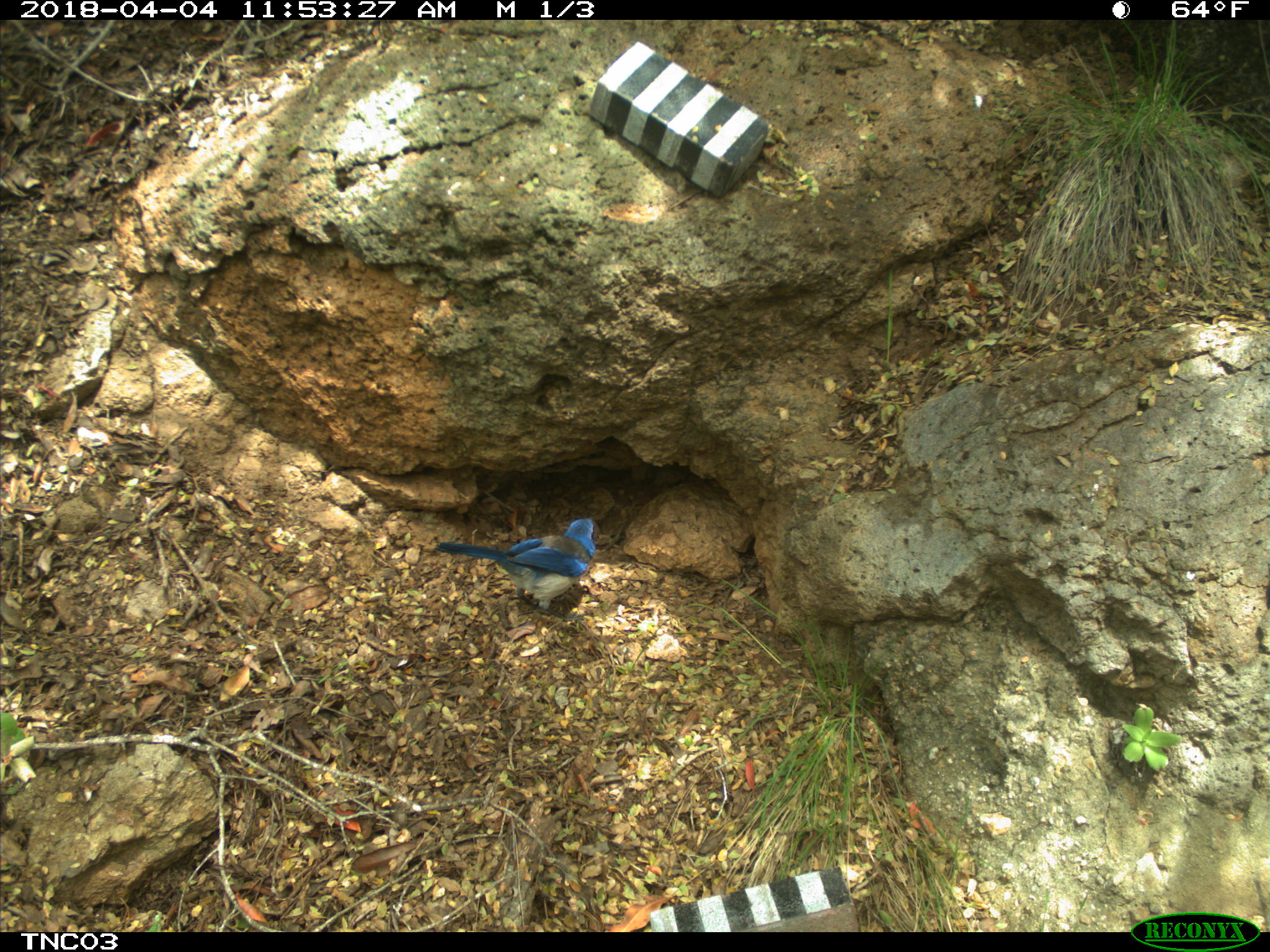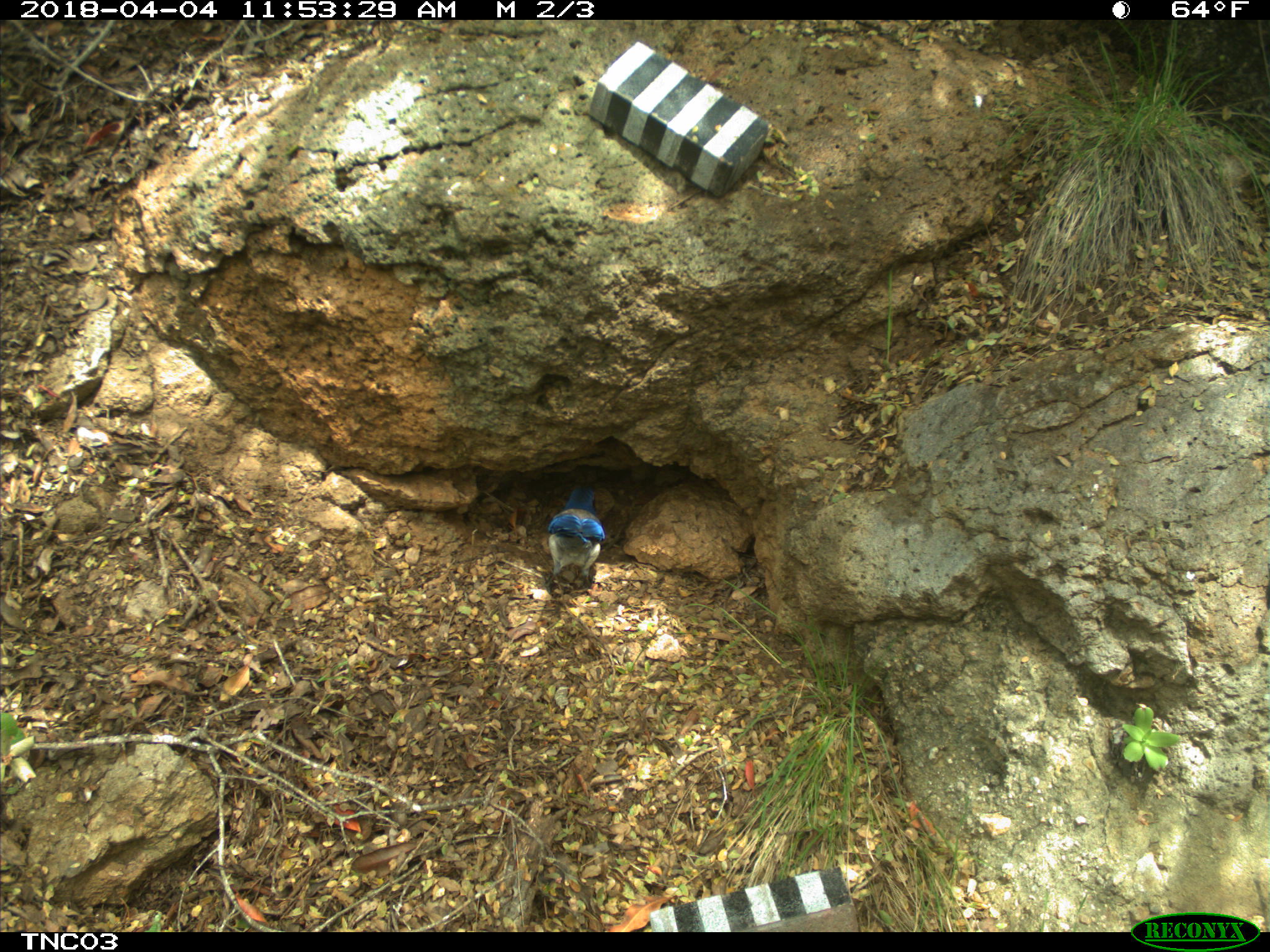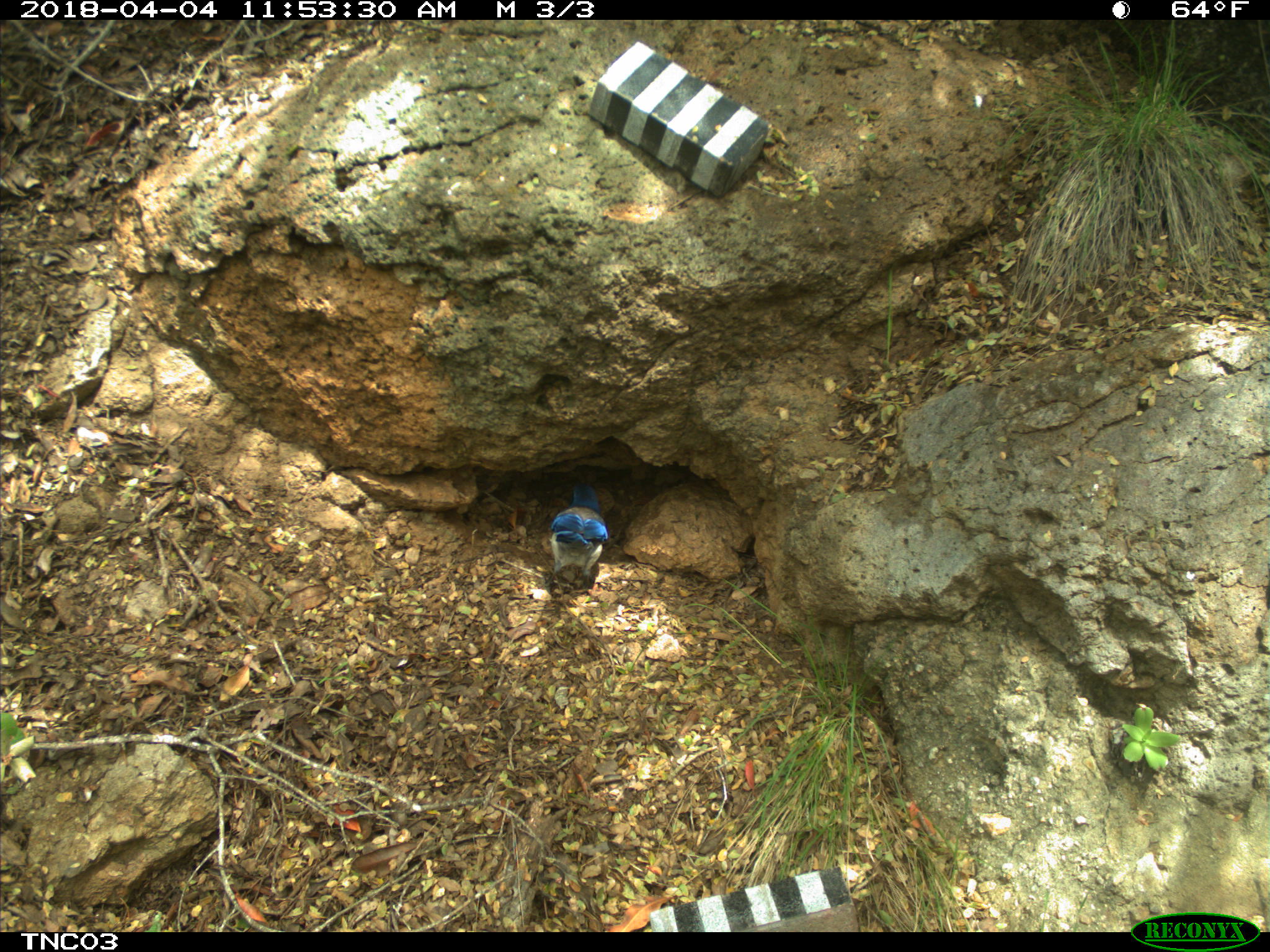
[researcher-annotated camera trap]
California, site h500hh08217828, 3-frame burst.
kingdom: Animalia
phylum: Chordata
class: Aves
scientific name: Aves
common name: bird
Bird (Aves).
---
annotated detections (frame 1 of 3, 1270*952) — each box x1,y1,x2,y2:
bird: 437,517,600,623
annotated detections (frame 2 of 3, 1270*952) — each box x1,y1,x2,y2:
bird: 539,486,605,593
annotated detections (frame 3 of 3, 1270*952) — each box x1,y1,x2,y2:
bird: 539,483,608,593